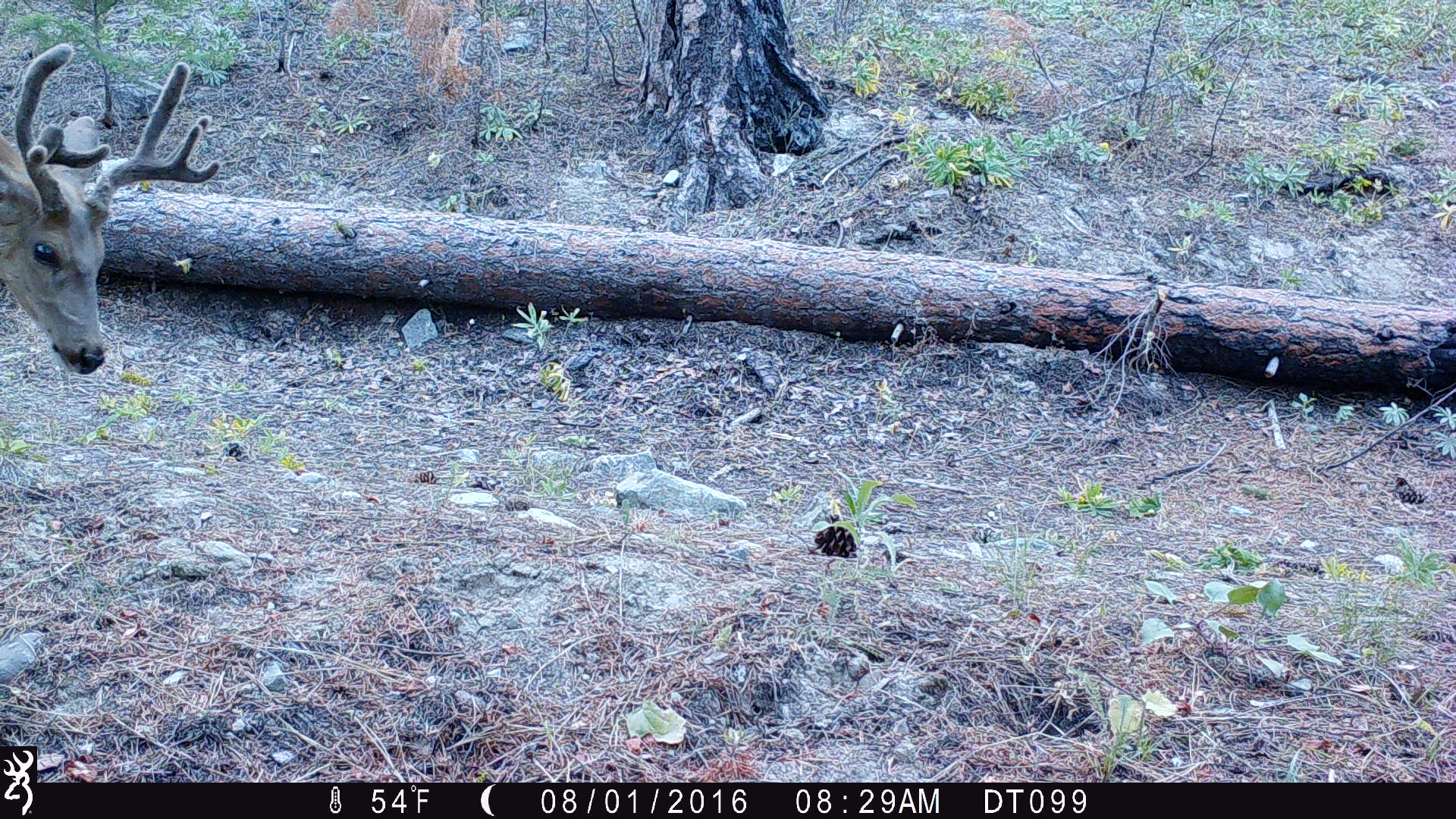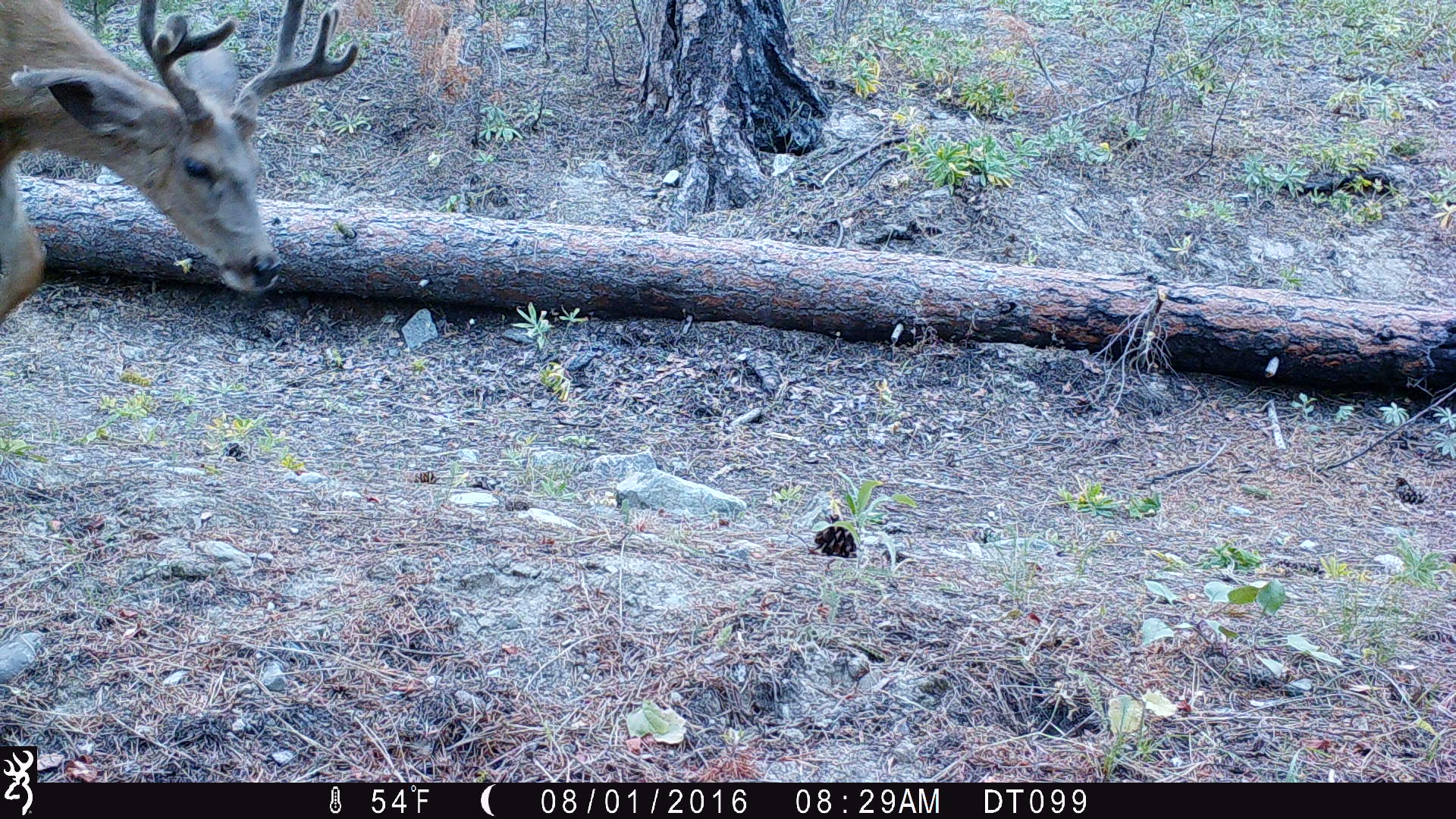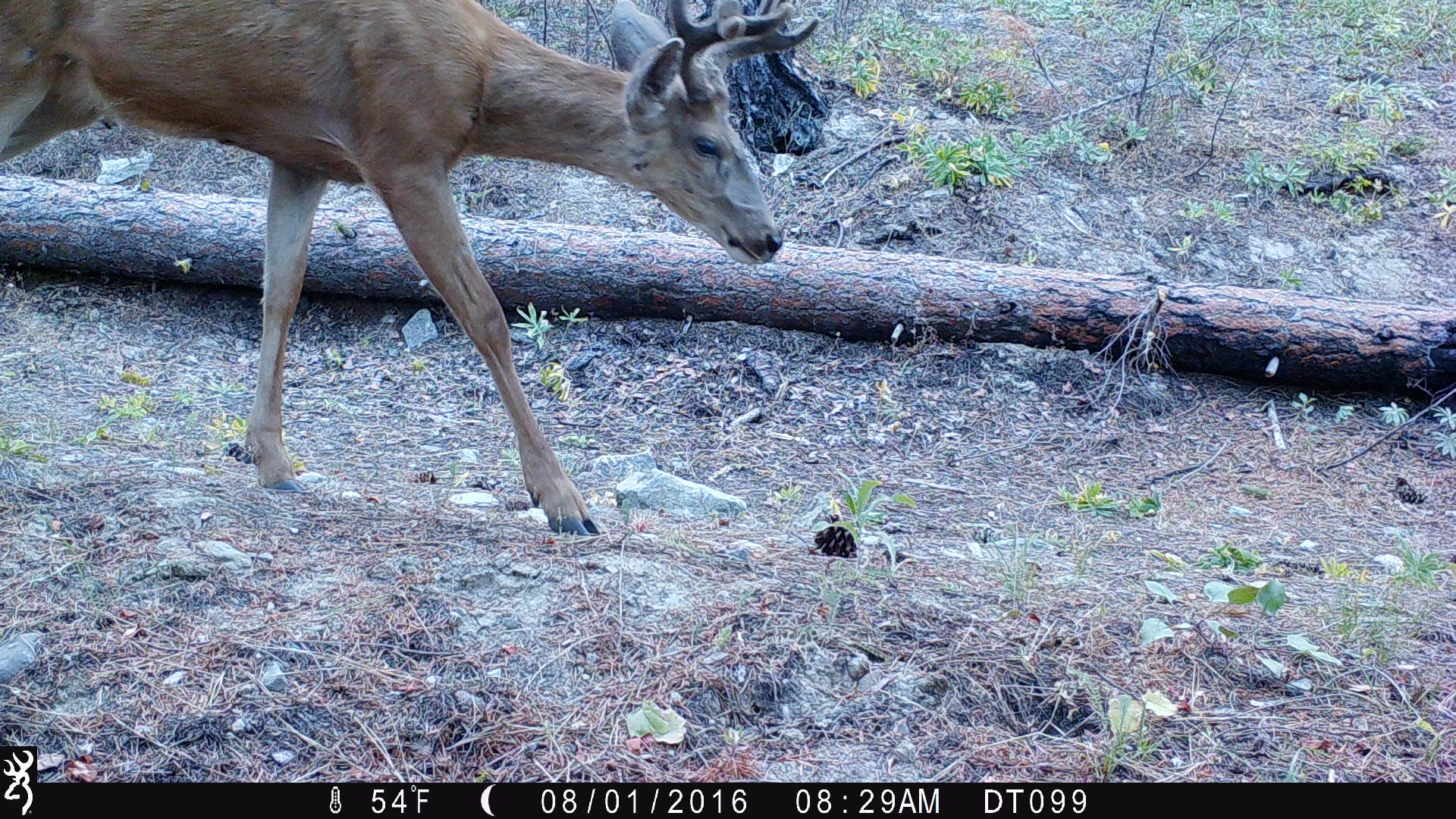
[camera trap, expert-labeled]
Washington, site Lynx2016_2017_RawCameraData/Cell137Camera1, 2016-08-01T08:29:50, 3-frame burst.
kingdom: Animalia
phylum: Chordata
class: Mammalia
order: Artiodactyla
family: Cervidae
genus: Odocoileus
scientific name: Odocoileus hemionus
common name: mule deer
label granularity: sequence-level